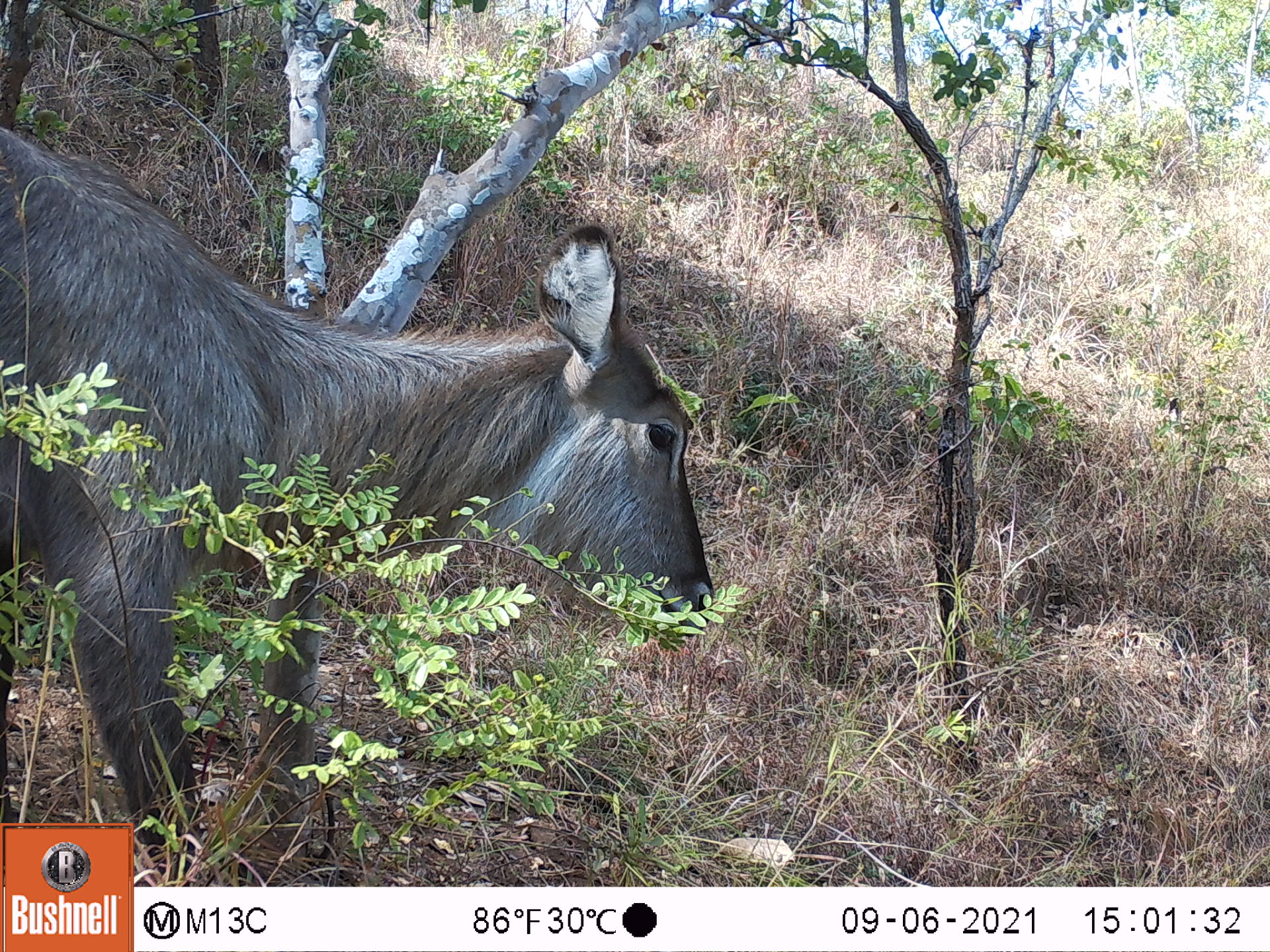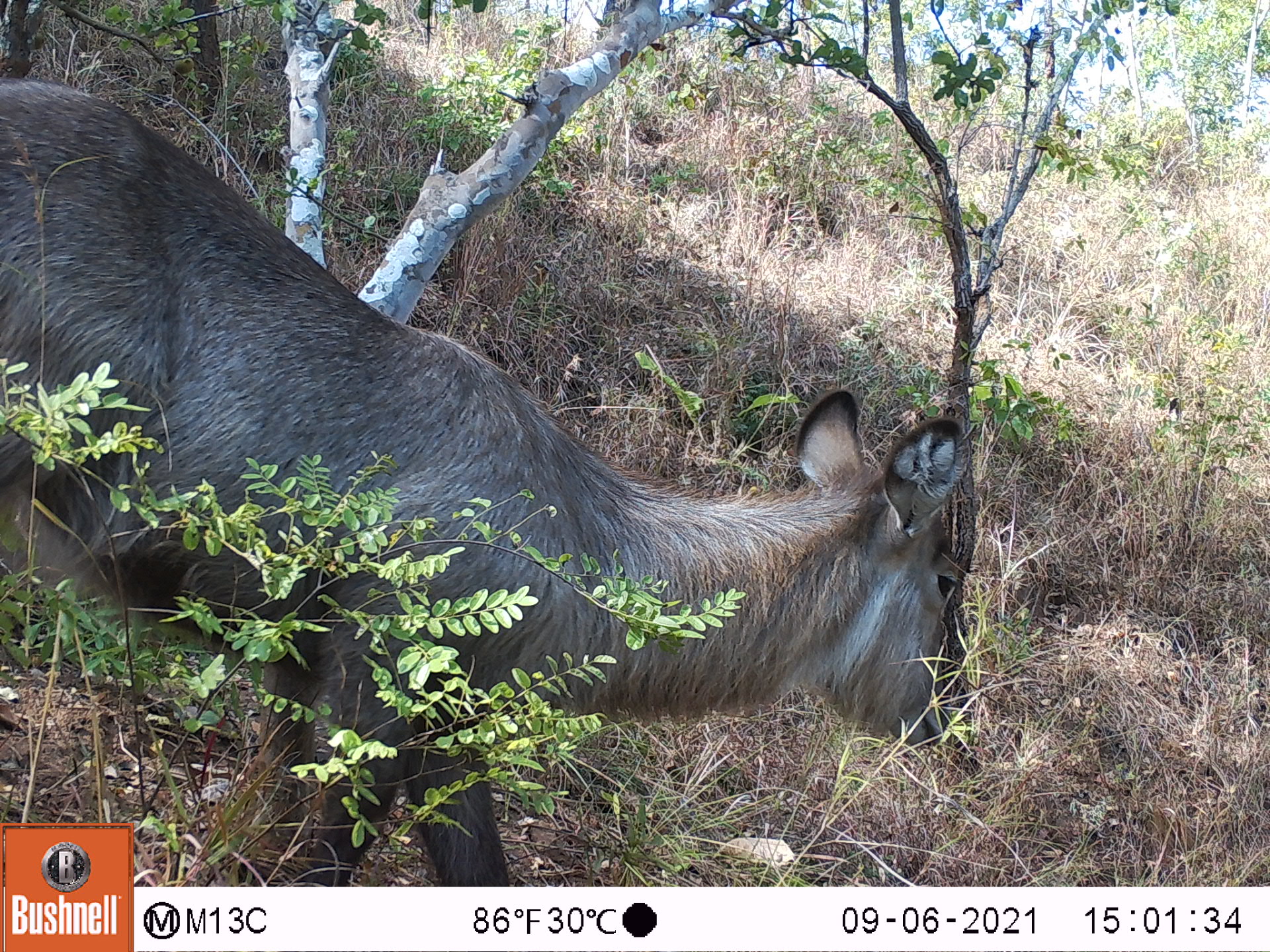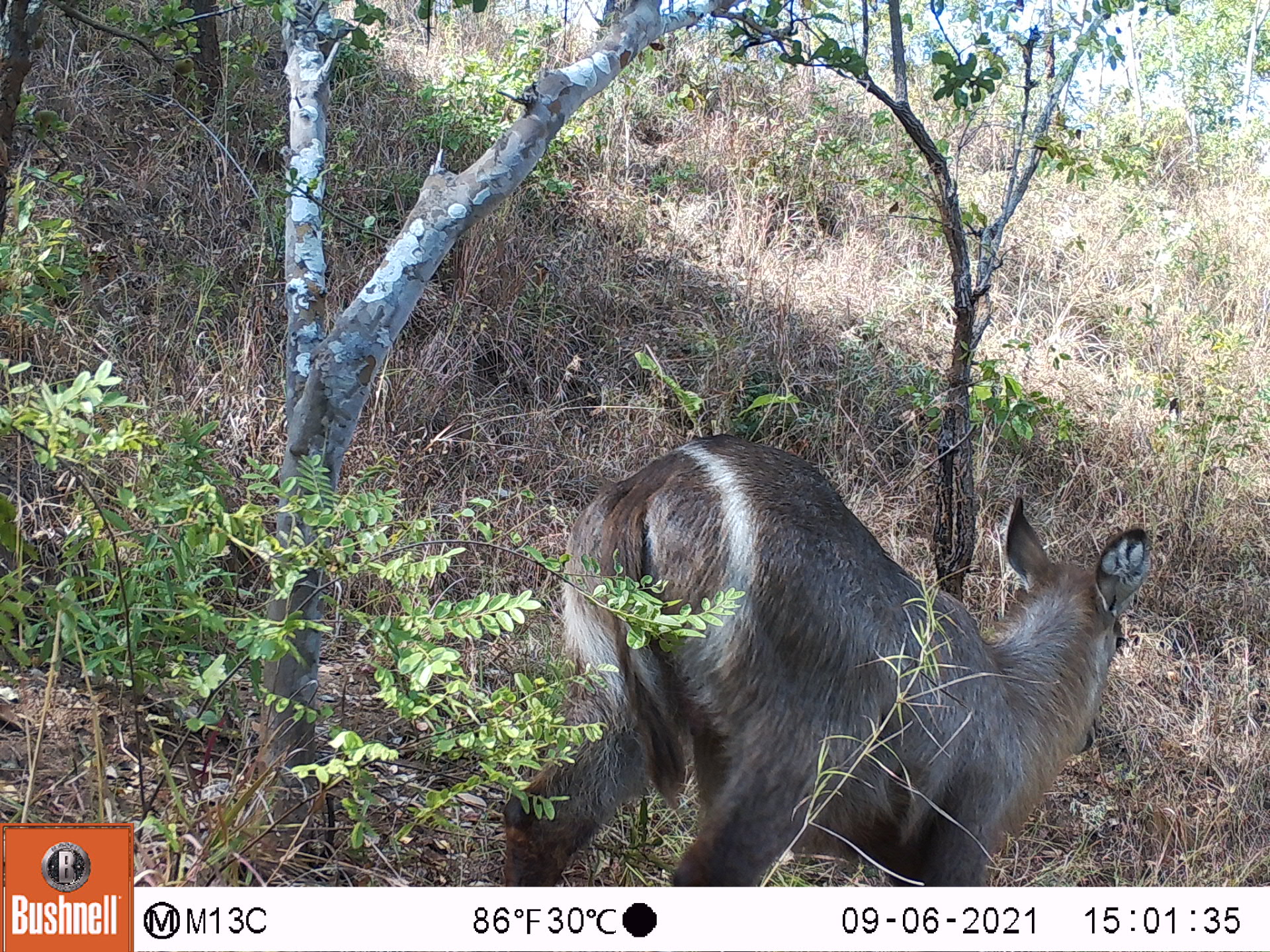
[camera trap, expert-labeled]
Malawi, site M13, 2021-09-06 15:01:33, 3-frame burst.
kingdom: Animalia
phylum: Chordata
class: Mammalia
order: Artiodactyla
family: Bovidae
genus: Kobus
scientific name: Kobus ellipsiprymnus ellipsiprymnus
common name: common waterbuck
Common waterbuck (Kobus ellipsiprymnus ellipsiprymnus), count 1.